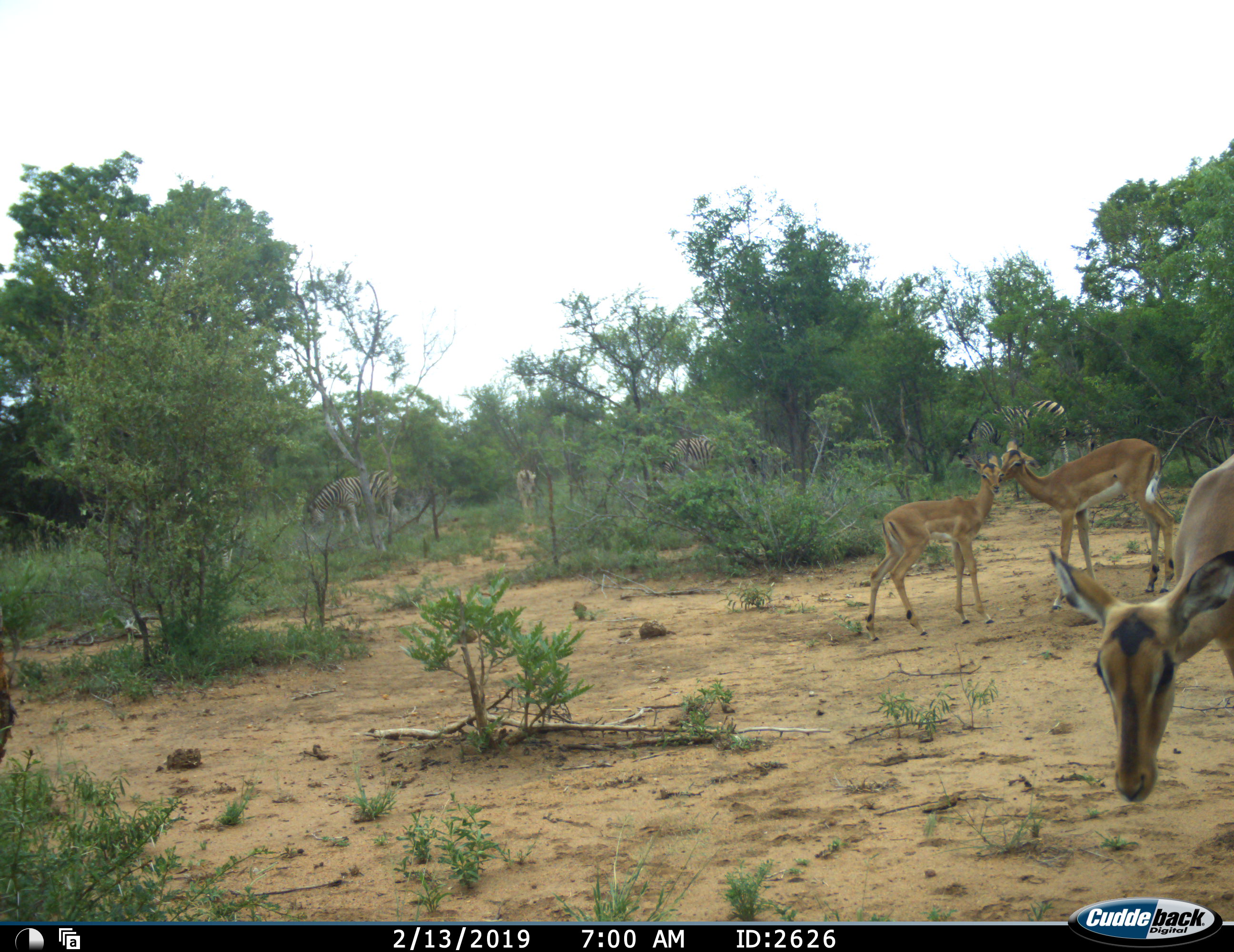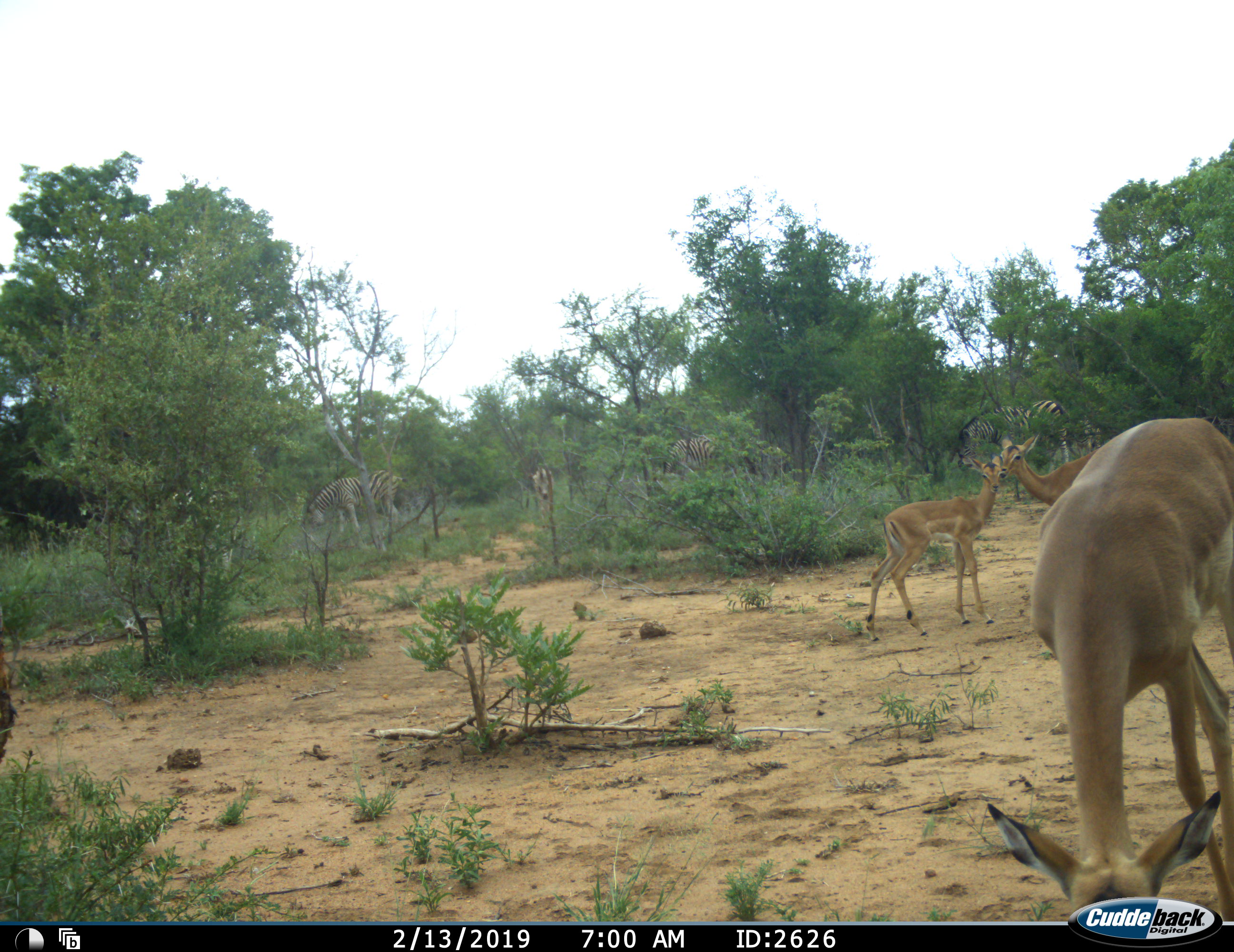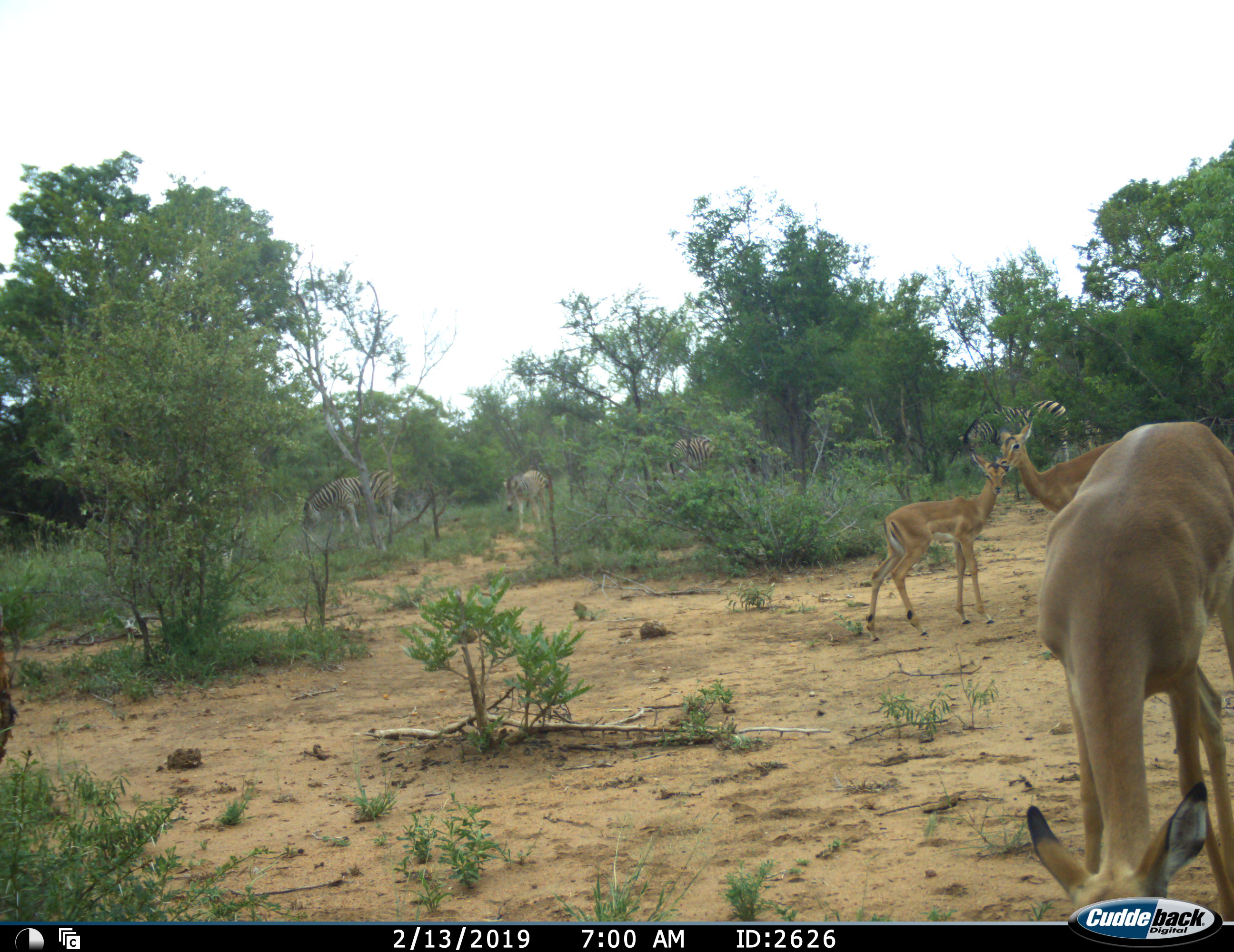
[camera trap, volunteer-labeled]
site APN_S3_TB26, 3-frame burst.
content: unidentified animal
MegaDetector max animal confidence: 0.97